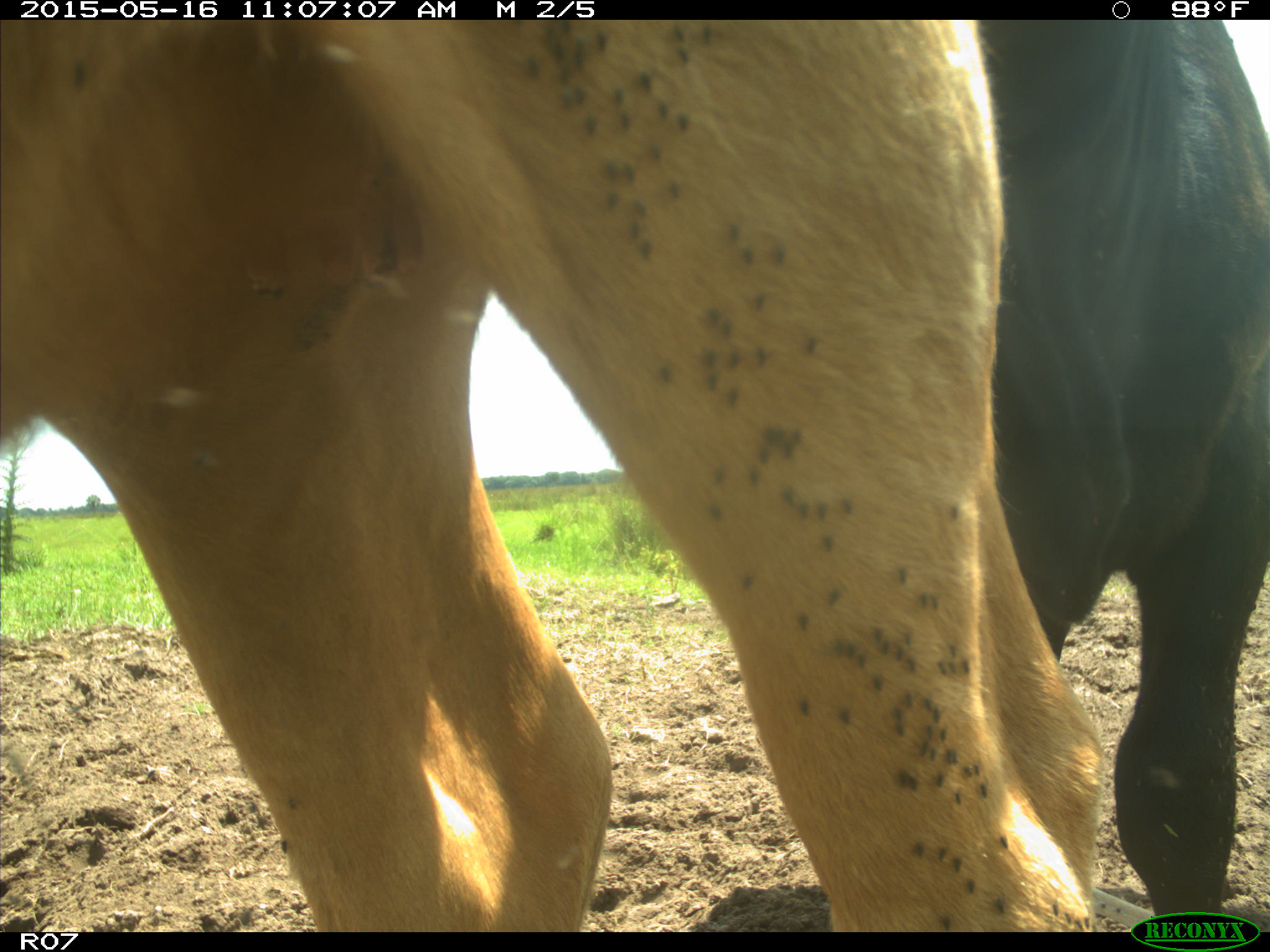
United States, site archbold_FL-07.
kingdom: Animalia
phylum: Chordata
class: Mammalia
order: Artiodactyla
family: Bovidae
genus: Bos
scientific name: Bos taurus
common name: domestic cow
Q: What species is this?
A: Bos taurus (domestic cow).